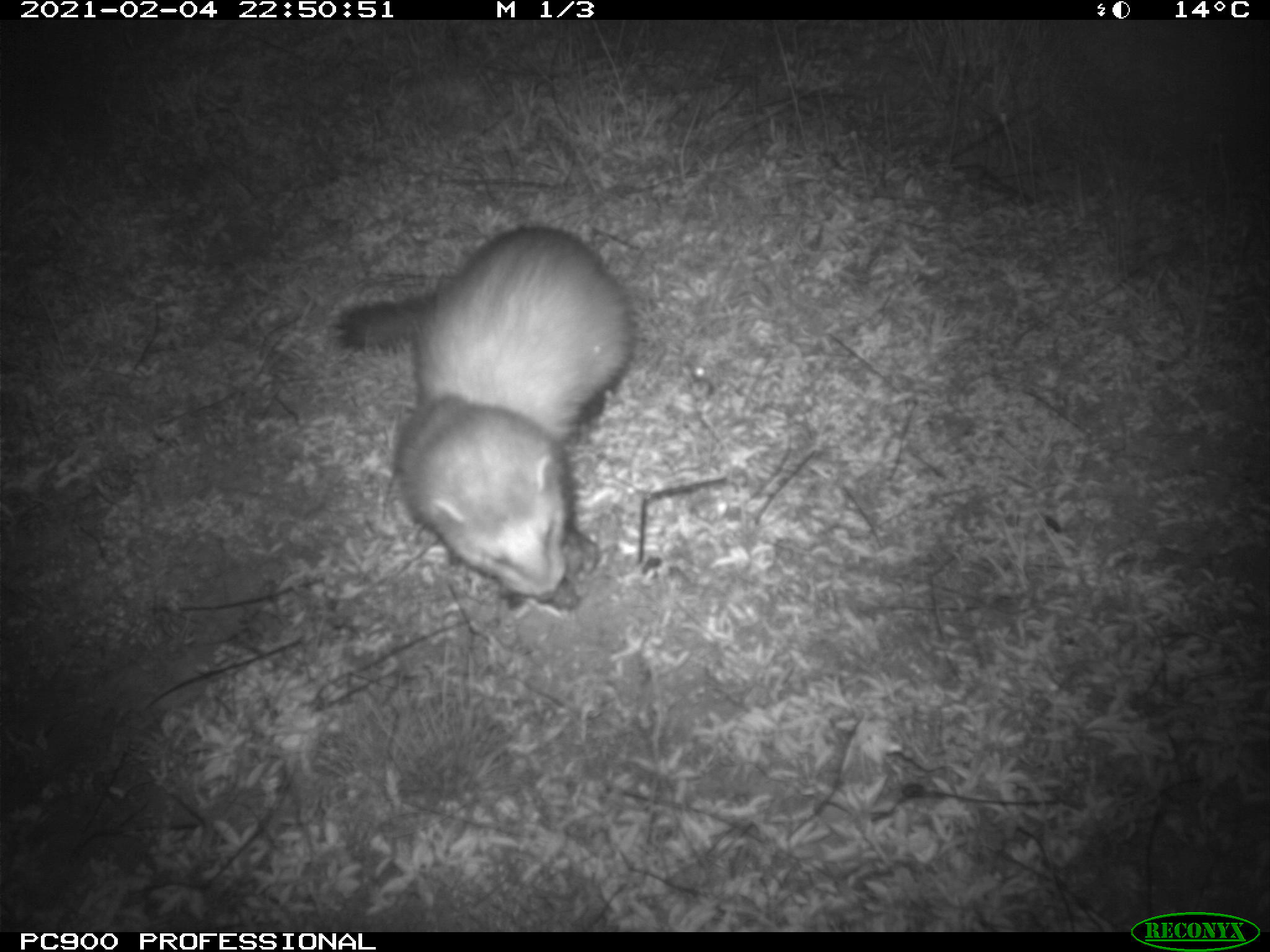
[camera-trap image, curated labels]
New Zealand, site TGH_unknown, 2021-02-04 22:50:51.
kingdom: Animalia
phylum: Chordata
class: Mammalia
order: Carnivora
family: Mustelidae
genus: Mustela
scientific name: Mustela furo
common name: ferret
Ferret (Mustela furo).